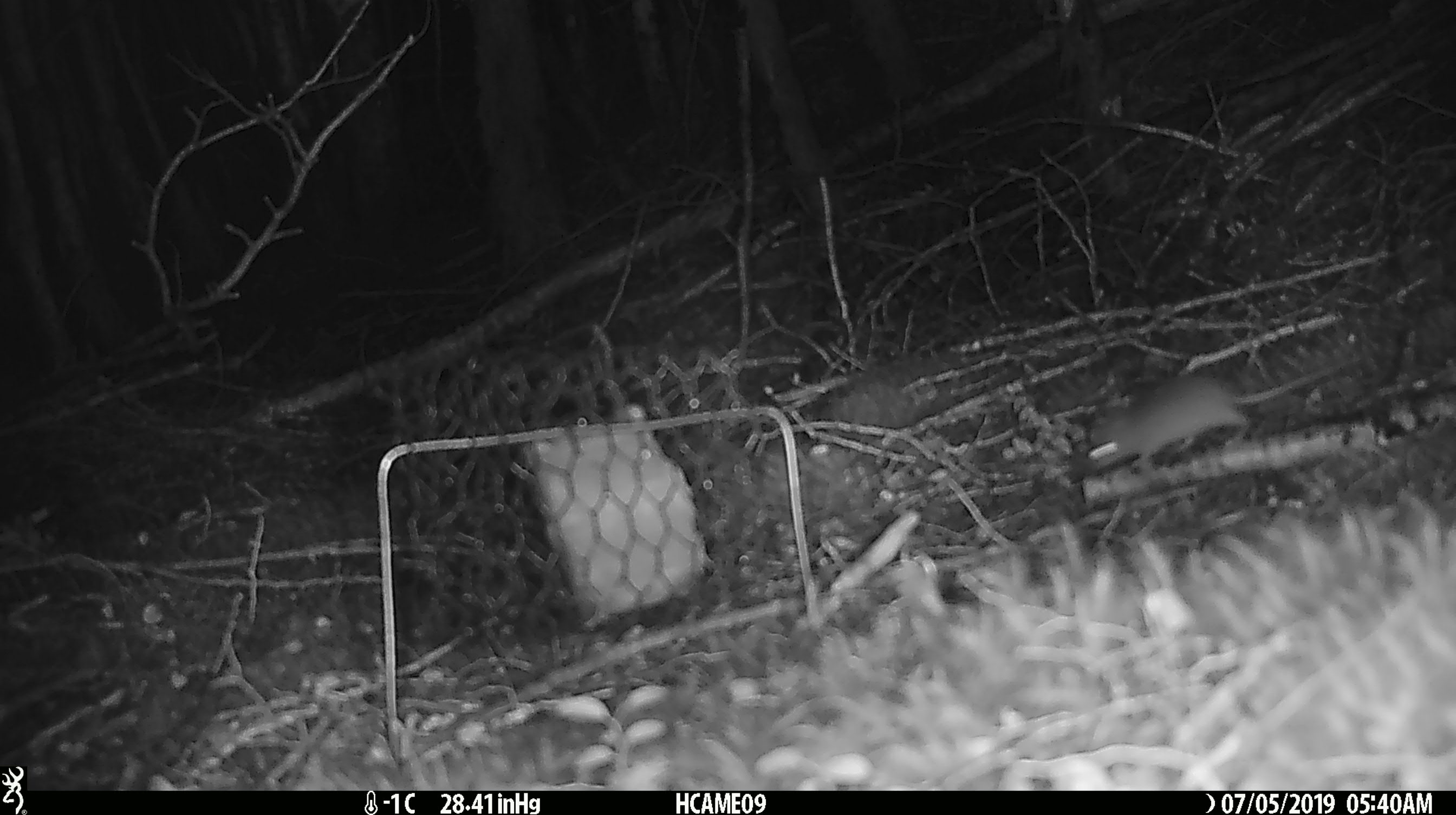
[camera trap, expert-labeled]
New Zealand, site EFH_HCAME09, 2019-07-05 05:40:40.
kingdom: Animalia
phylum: Chordata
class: Mammalia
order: Rodentia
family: Muridae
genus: Mus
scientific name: Mus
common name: mouse